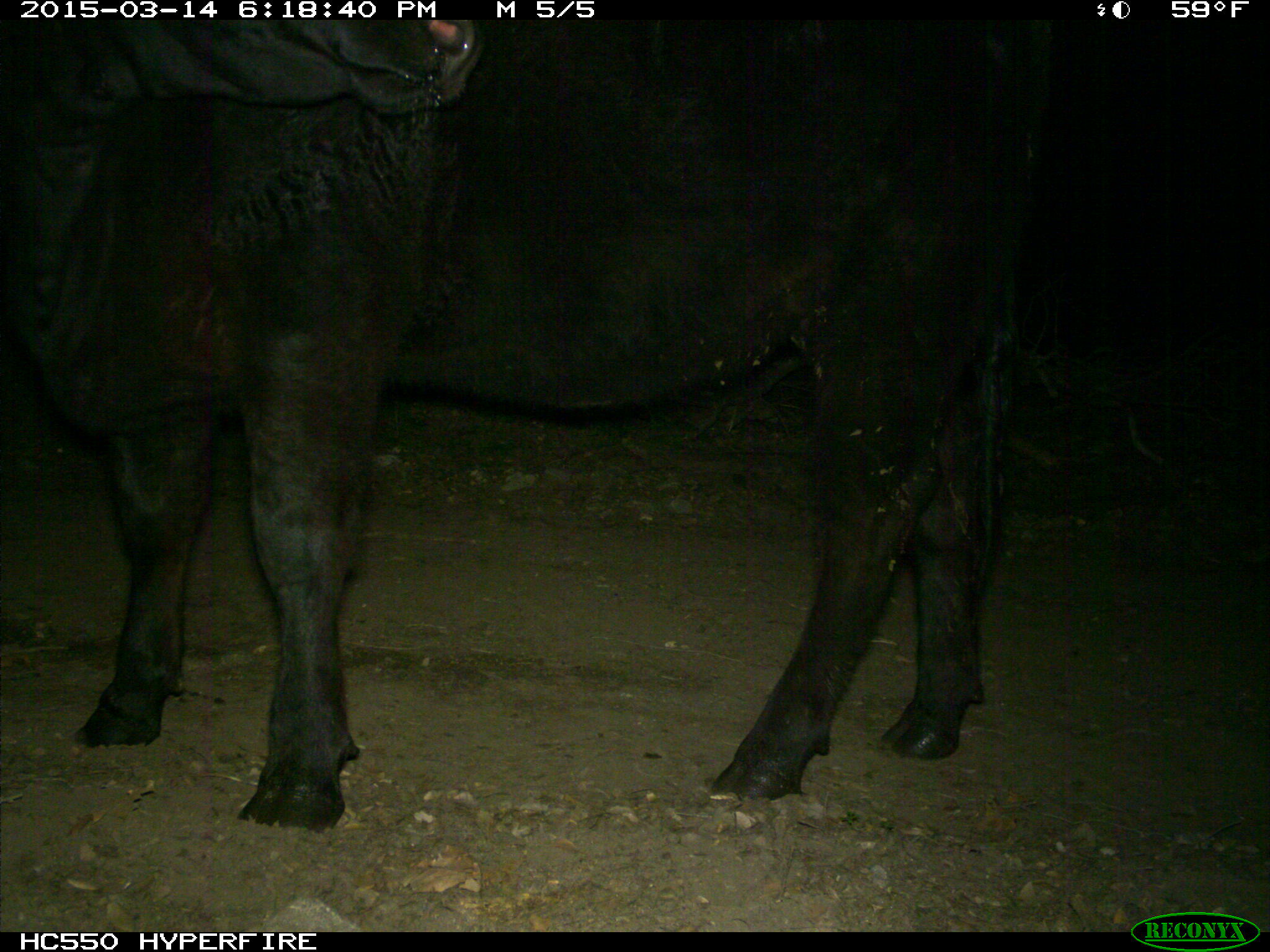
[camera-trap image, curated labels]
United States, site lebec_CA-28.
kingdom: Animalia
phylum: Chordata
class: Mammalia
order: Artiodactyla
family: Bovidae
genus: Bos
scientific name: Bos taurus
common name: domestic cow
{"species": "Bos taurus (domestic cow)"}